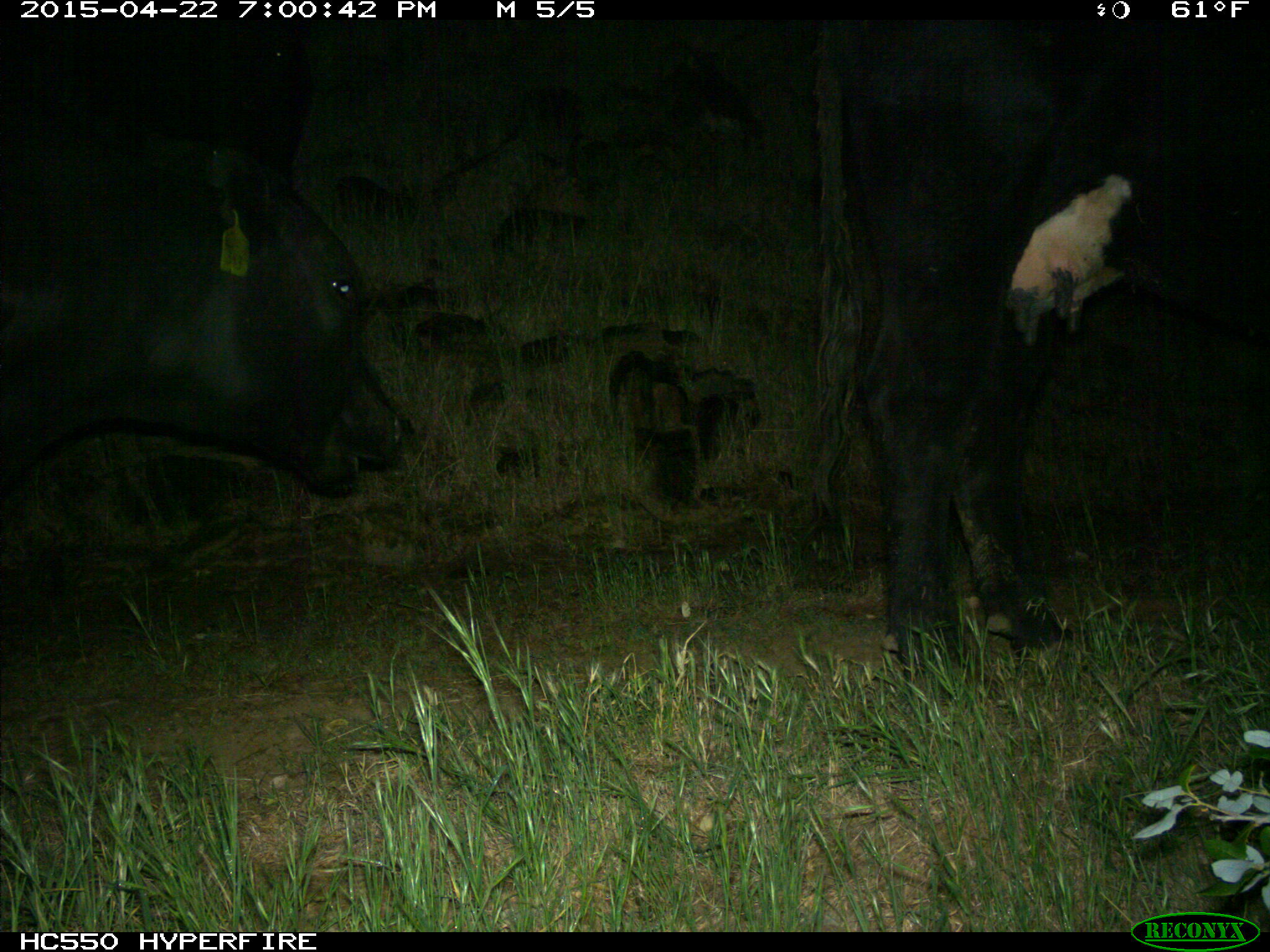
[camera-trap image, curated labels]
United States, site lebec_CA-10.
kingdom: Animalia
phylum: Chordata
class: Mammalia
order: Artiodactyla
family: Bovidae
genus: Bos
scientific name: Bos taurus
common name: domestic cow